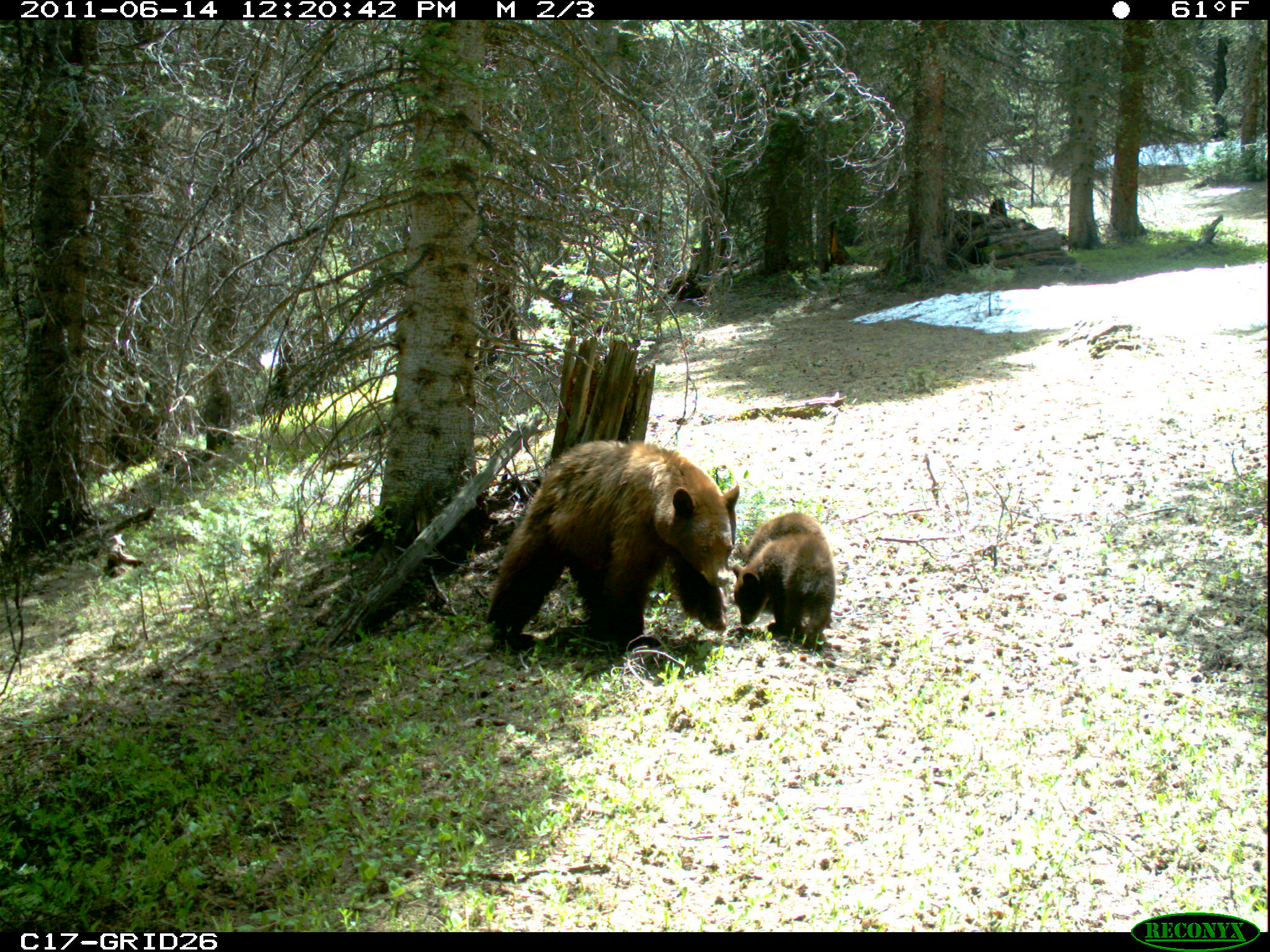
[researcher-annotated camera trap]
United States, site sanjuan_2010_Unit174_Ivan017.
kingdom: Animalia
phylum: Chordata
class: Mammalia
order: Carnivora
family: Ursidae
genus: Ursus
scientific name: Ursus americanus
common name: american black bear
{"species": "Ursus americanus (american black bear)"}